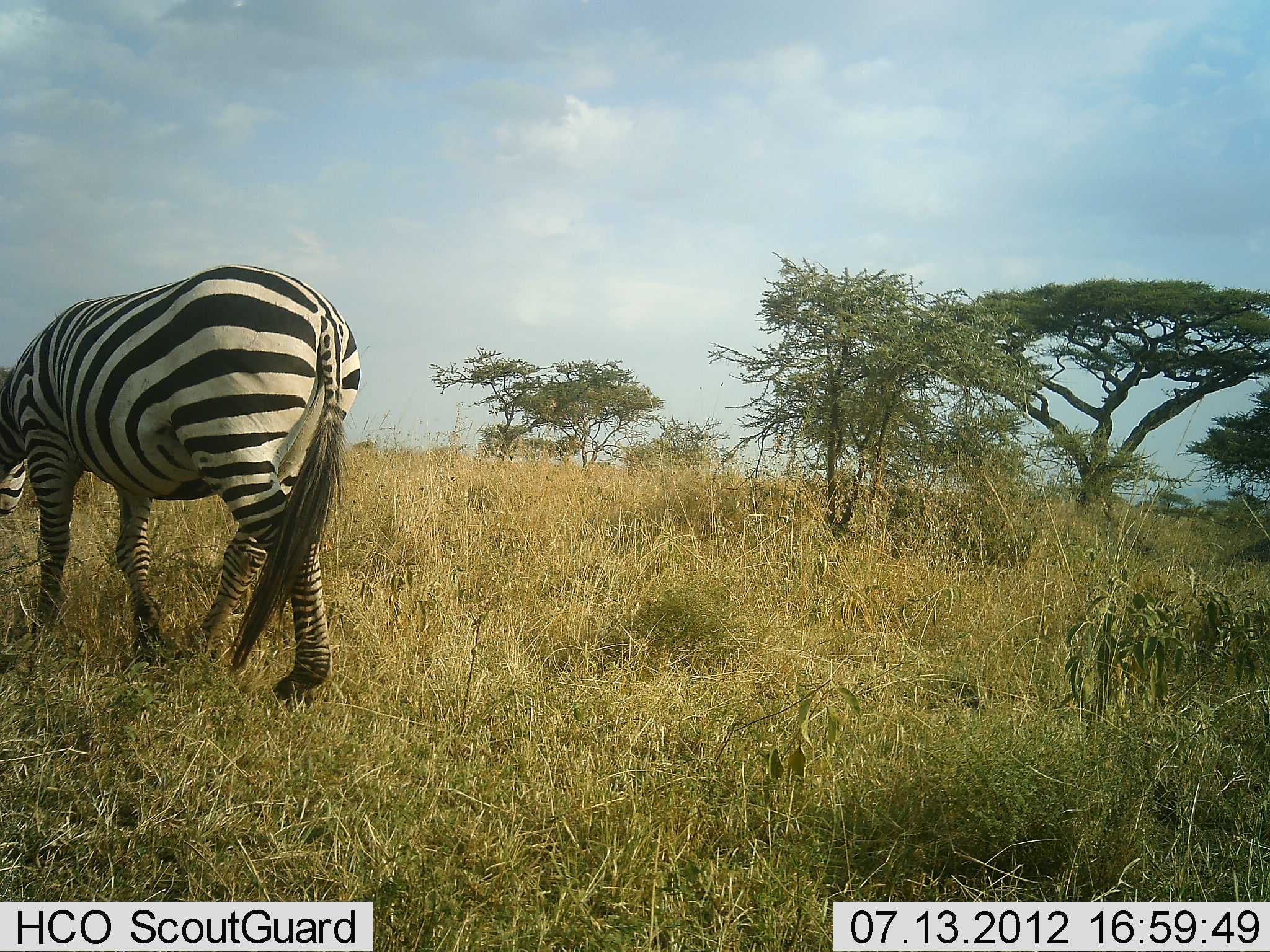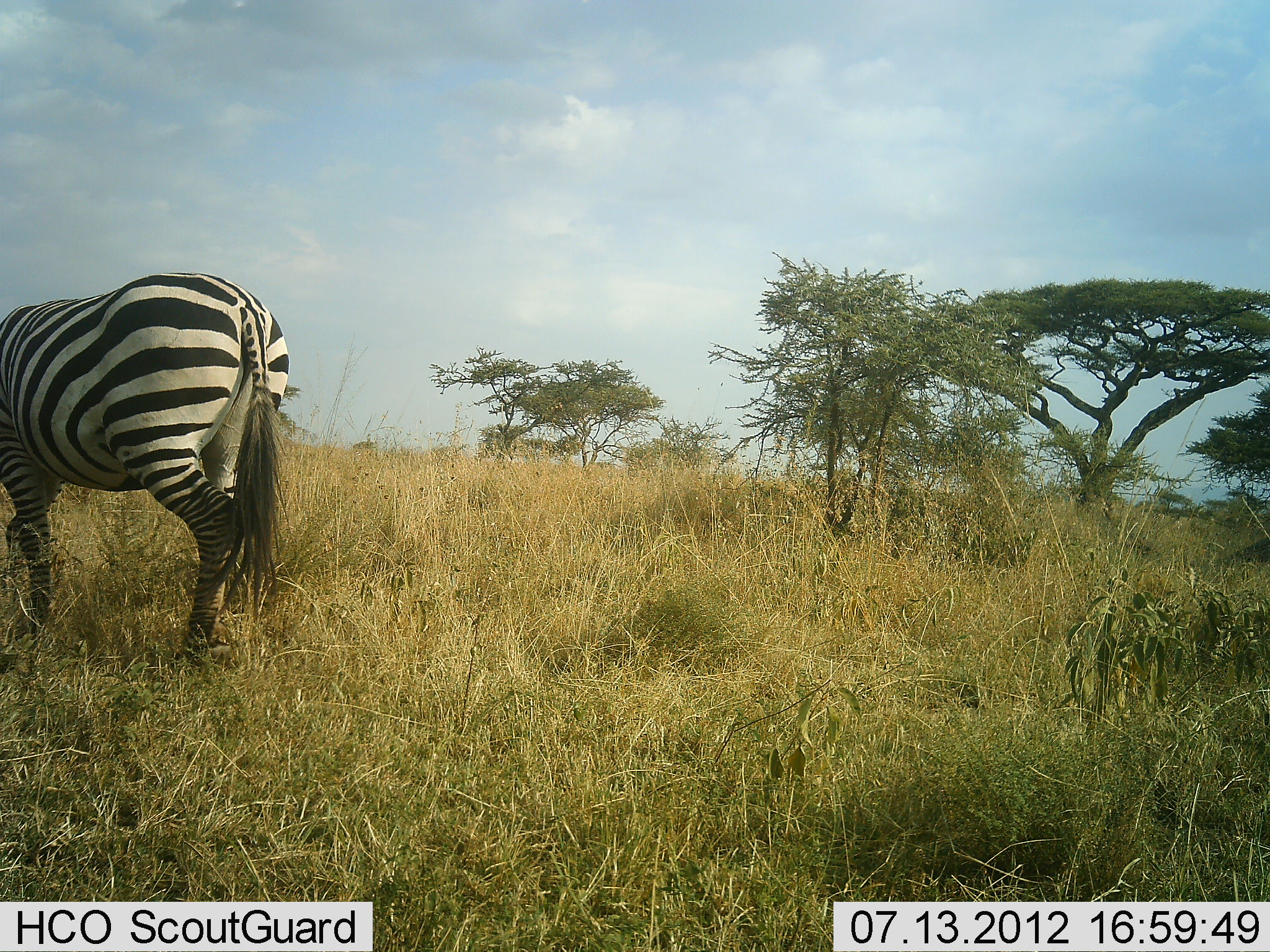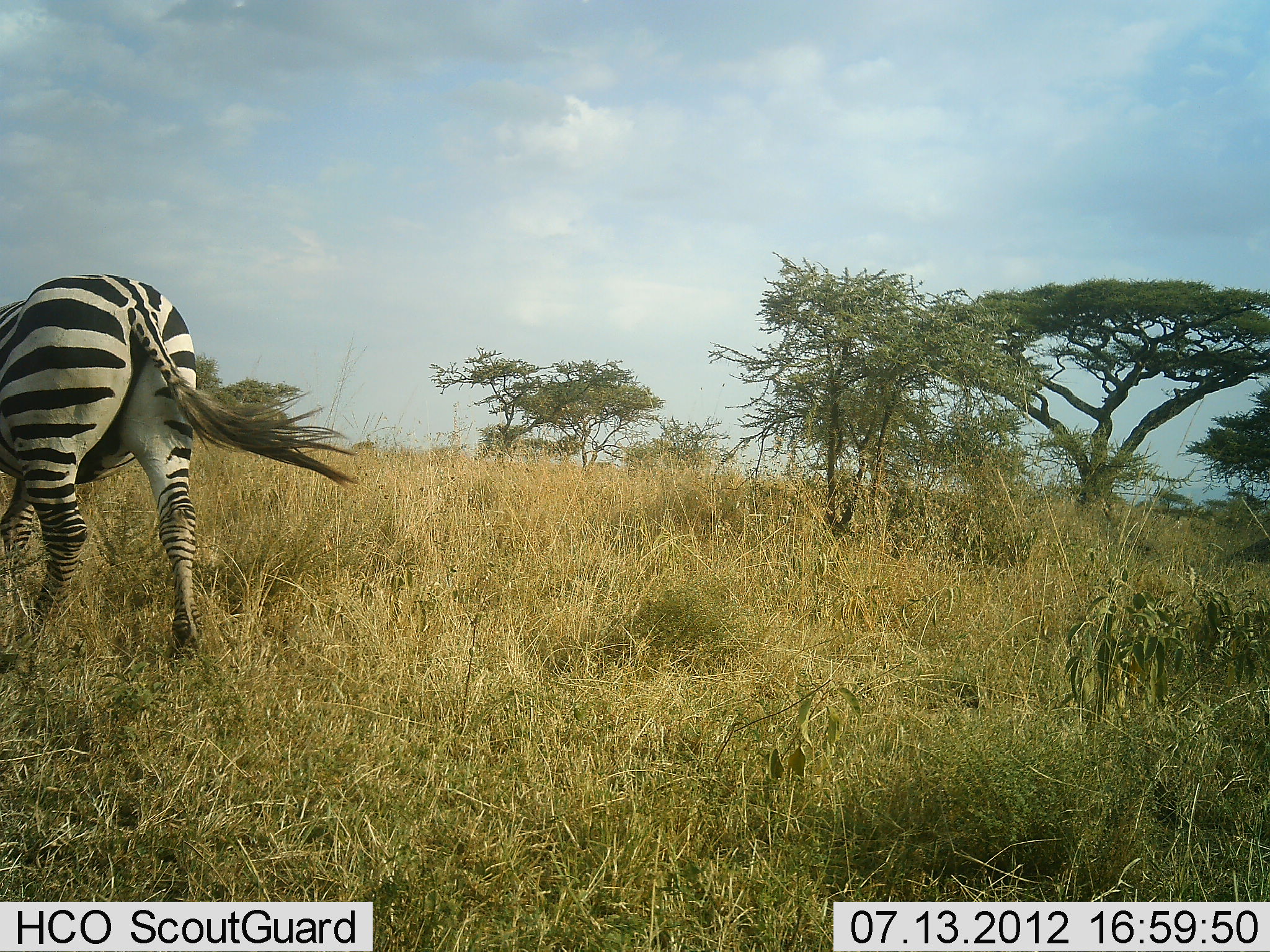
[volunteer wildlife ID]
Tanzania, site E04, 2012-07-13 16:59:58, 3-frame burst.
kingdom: Animalia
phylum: Chordata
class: Mammalia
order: Perissodactyla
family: Equidae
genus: Equus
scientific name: Equus quagga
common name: plains zebra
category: zebra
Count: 1.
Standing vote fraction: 0%.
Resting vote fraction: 0%.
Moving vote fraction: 70%.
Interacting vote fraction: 0%.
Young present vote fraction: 0%.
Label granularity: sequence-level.